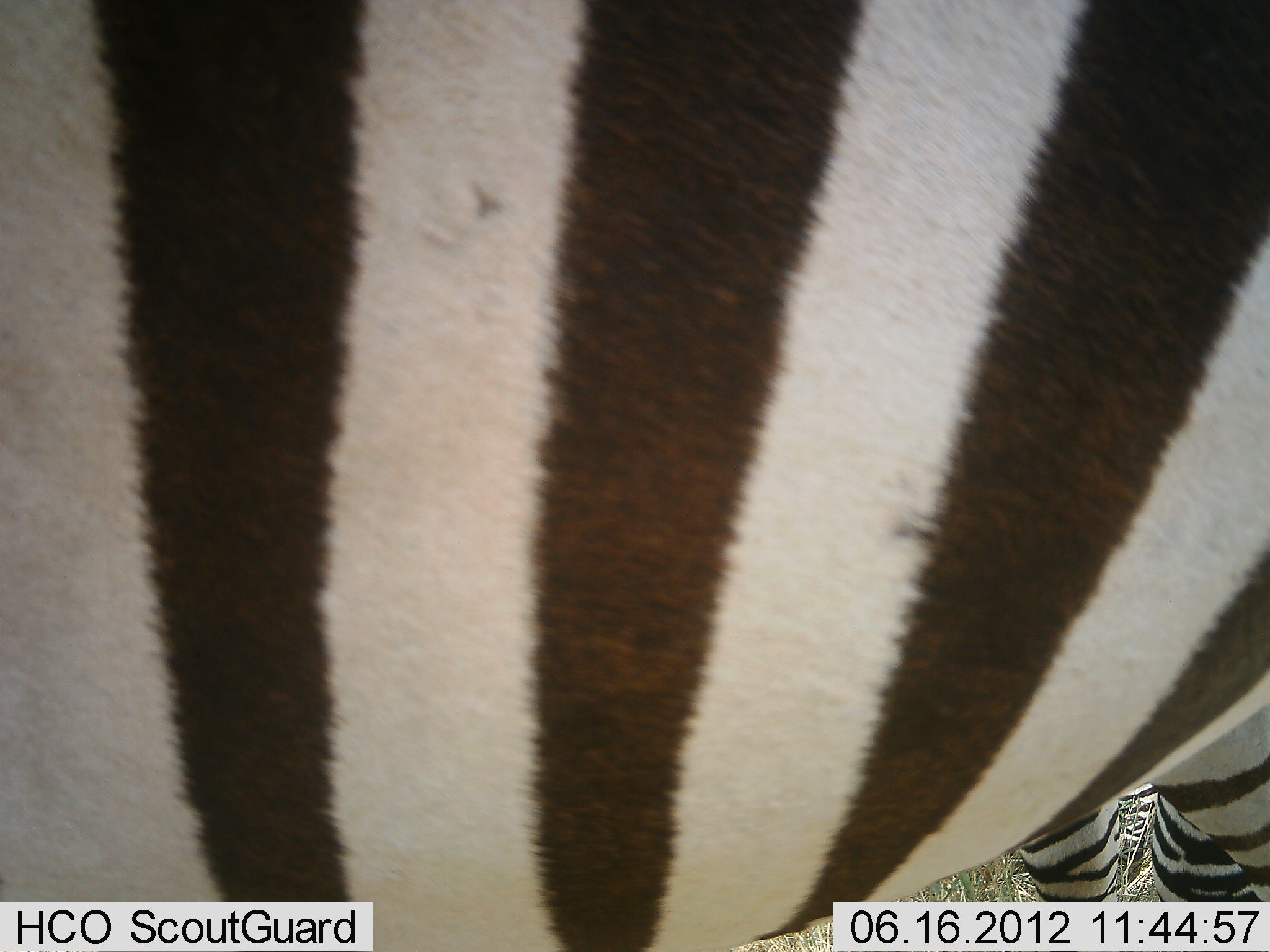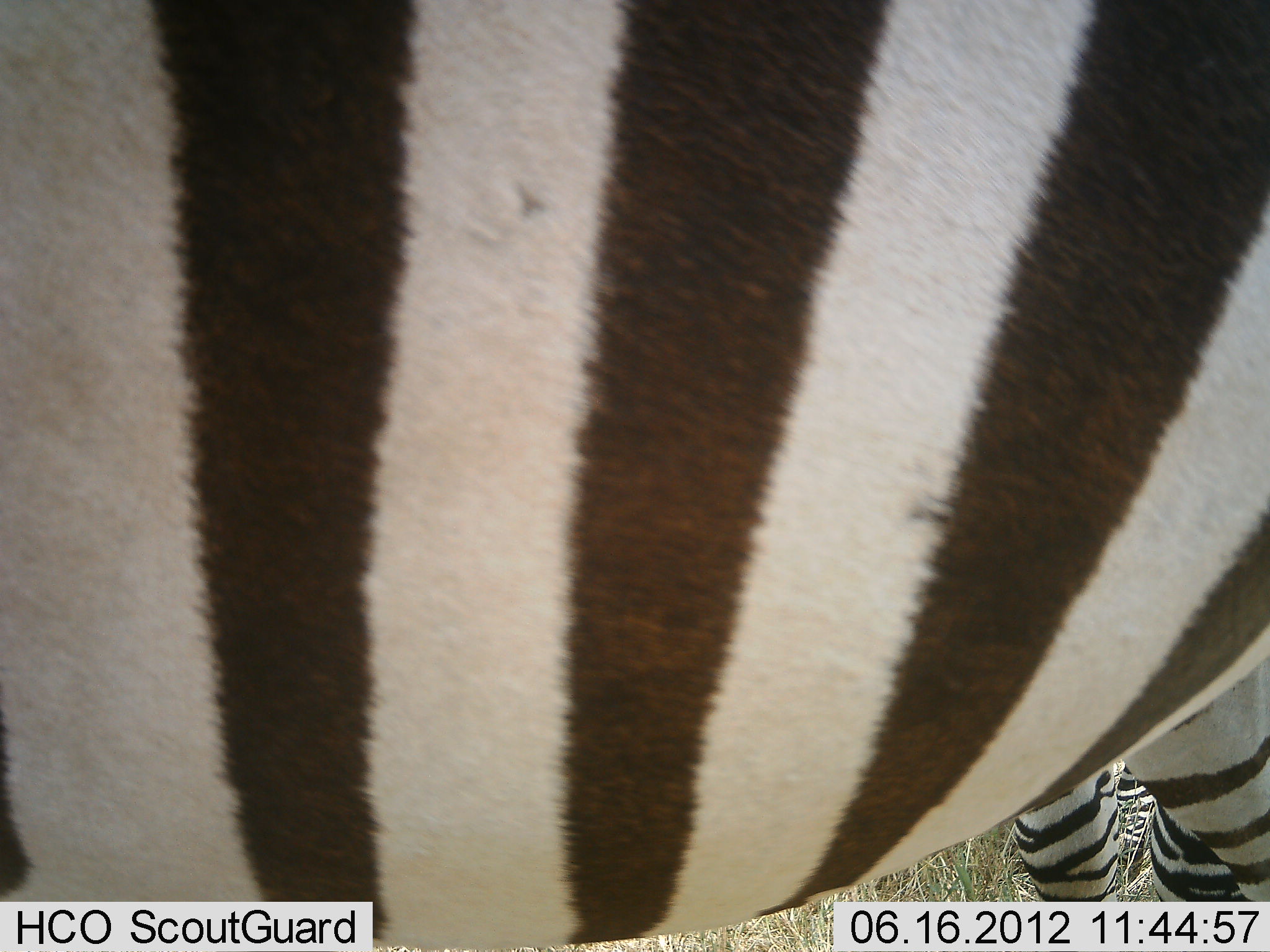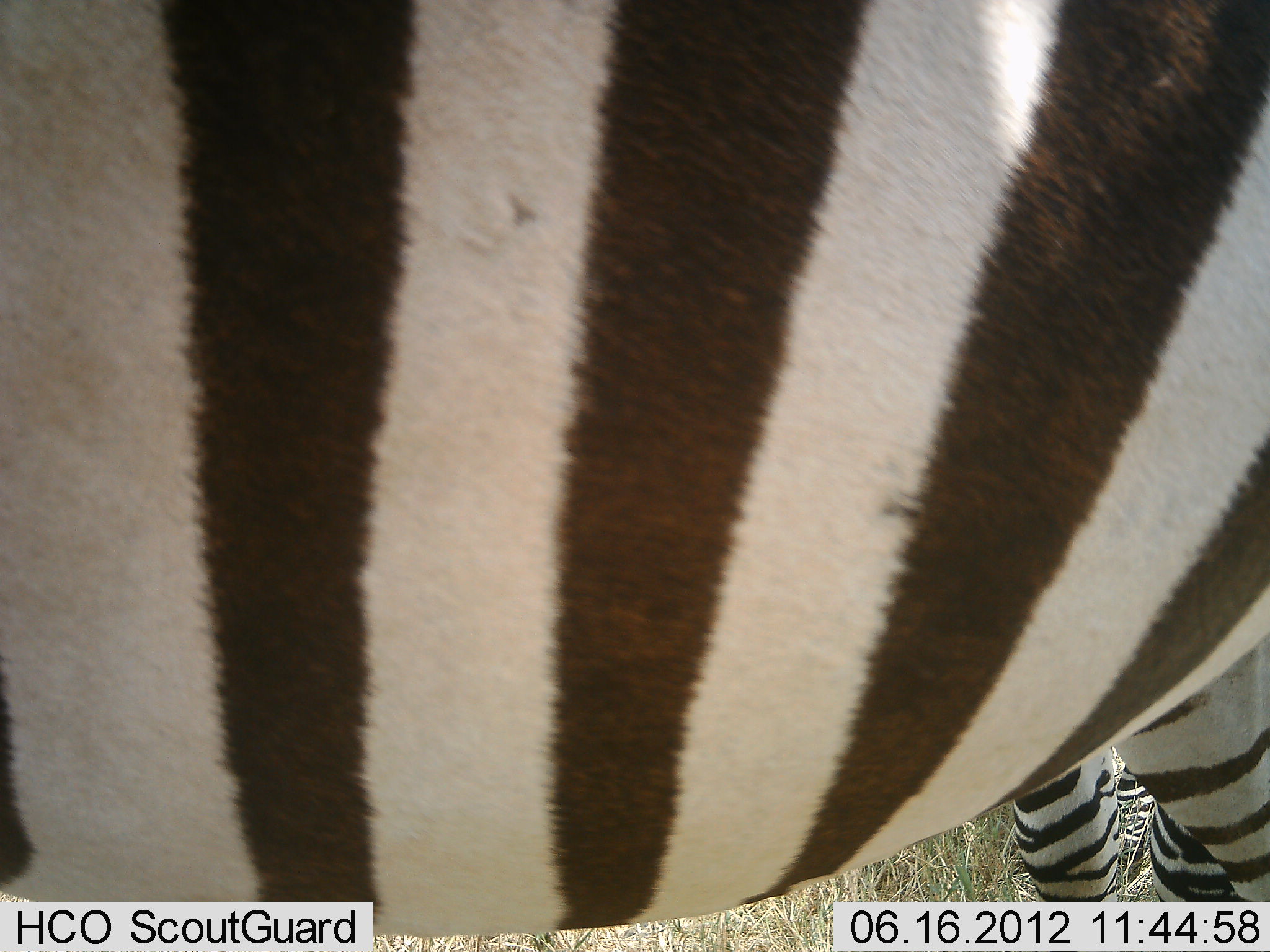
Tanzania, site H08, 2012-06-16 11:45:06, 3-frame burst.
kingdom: Animalia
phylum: Chordata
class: Mammalia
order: Perissodactyla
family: Equidae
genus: Equus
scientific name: Equus quagga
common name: plains zebra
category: zebra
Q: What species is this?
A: Zebra (plains zebra) (Equus quagga).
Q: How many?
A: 1.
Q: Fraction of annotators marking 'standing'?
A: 100%.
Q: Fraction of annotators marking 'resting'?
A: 0%.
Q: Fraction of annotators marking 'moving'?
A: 0%.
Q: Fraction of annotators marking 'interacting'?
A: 0%.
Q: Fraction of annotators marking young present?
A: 0%.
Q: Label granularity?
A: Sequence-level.